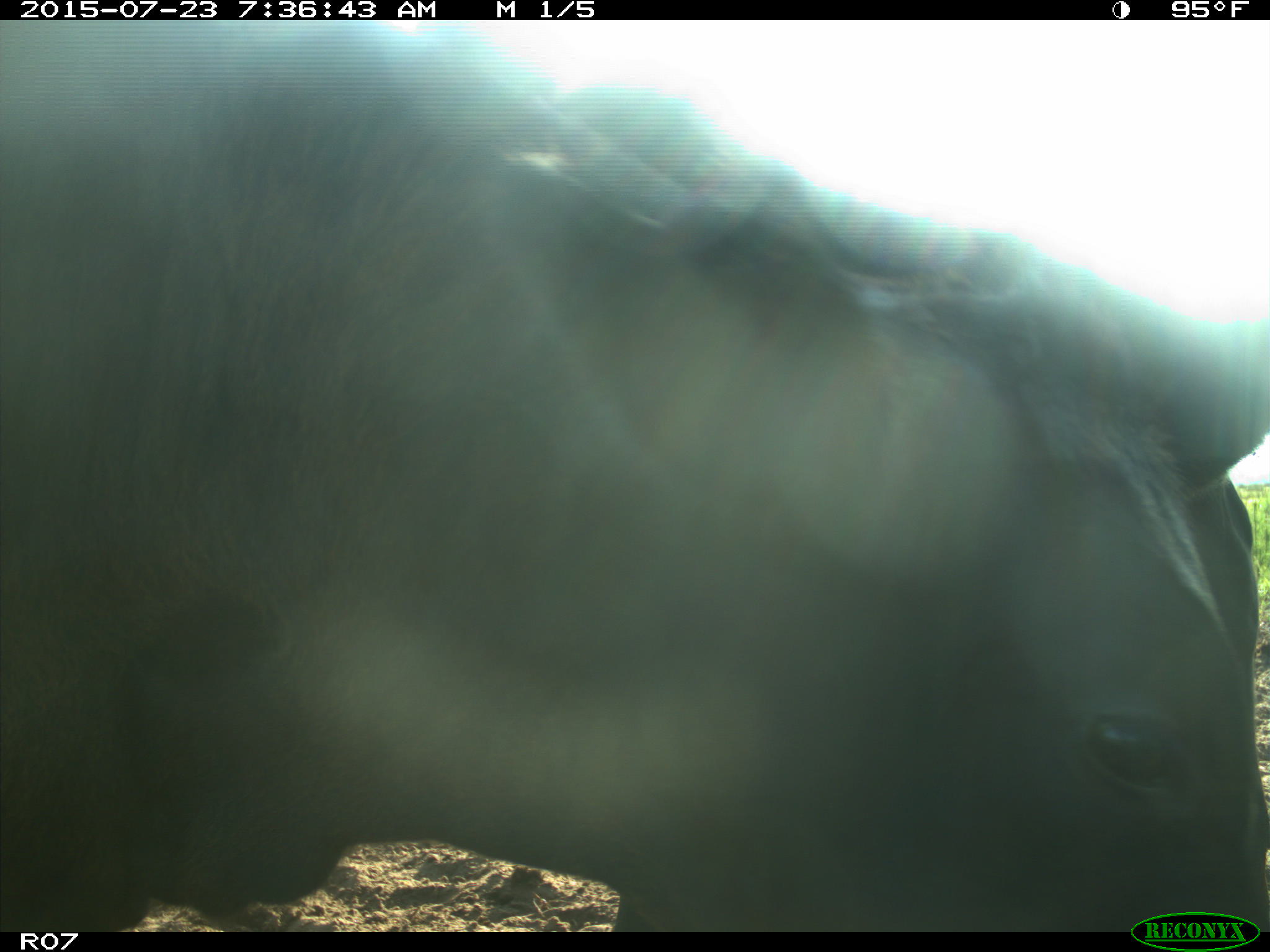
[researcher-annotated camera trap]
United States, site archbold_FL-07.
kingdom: Animalia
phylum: Chordata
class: Mammalia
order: Artiodactyla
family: Bovidae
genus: Bos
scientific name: Bos taurus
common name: domestic cow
Bos taurus (domestic cow).